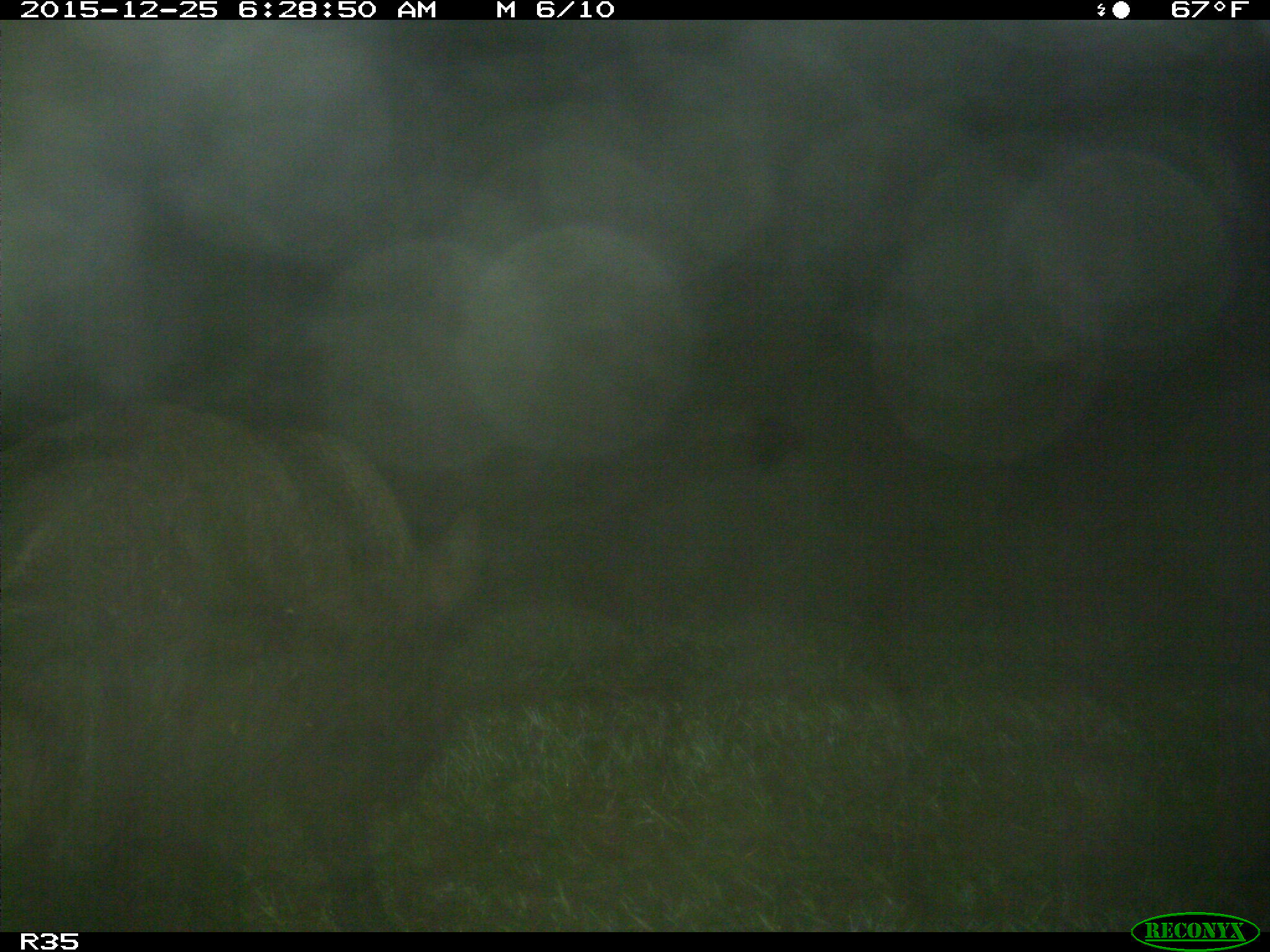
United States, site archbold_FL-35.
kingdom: Animalia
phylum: Chordata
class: Mammalia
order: Artiodactyla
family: Suidae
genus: Sus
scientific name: Sus scrofa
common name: wild boar